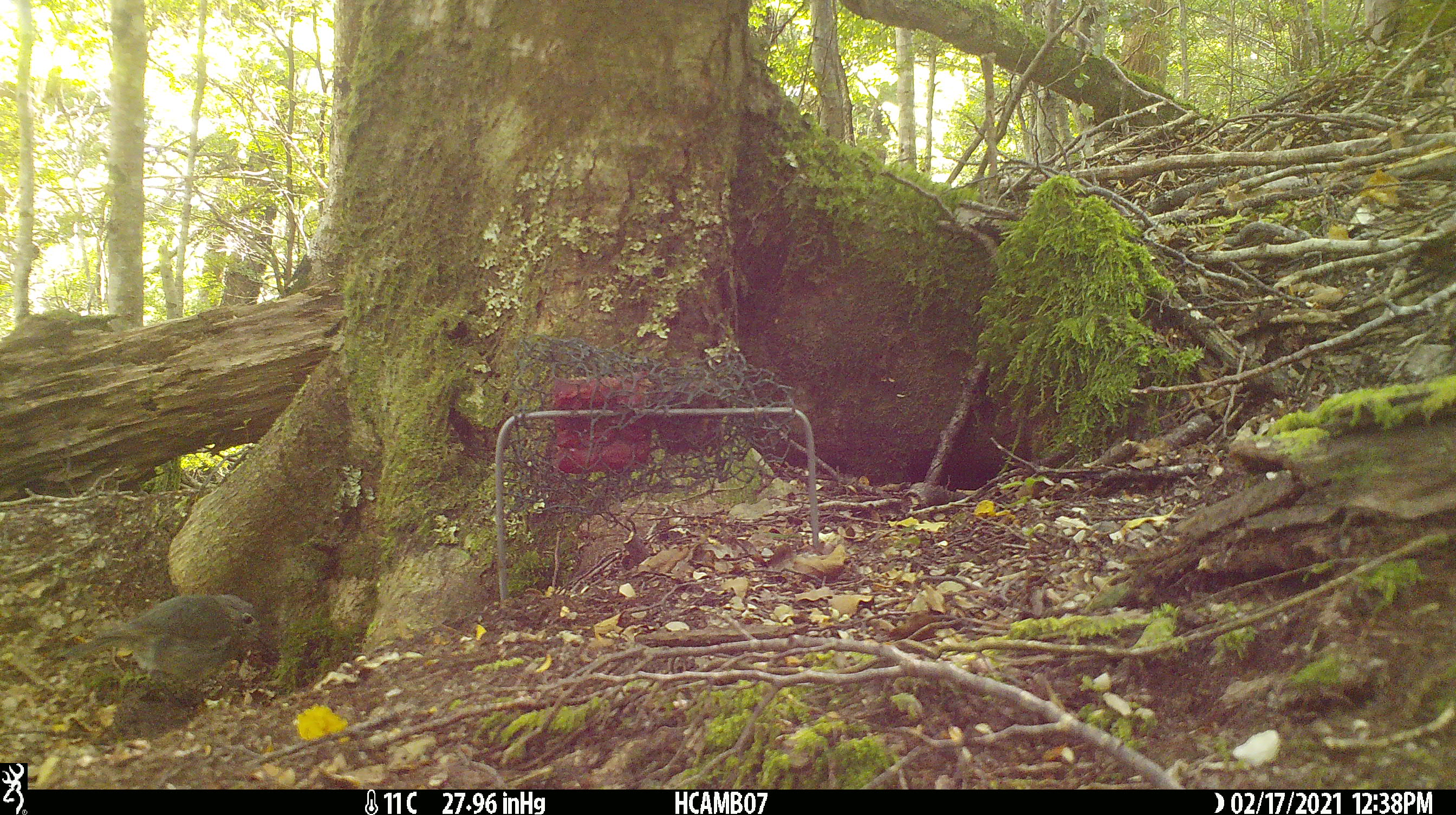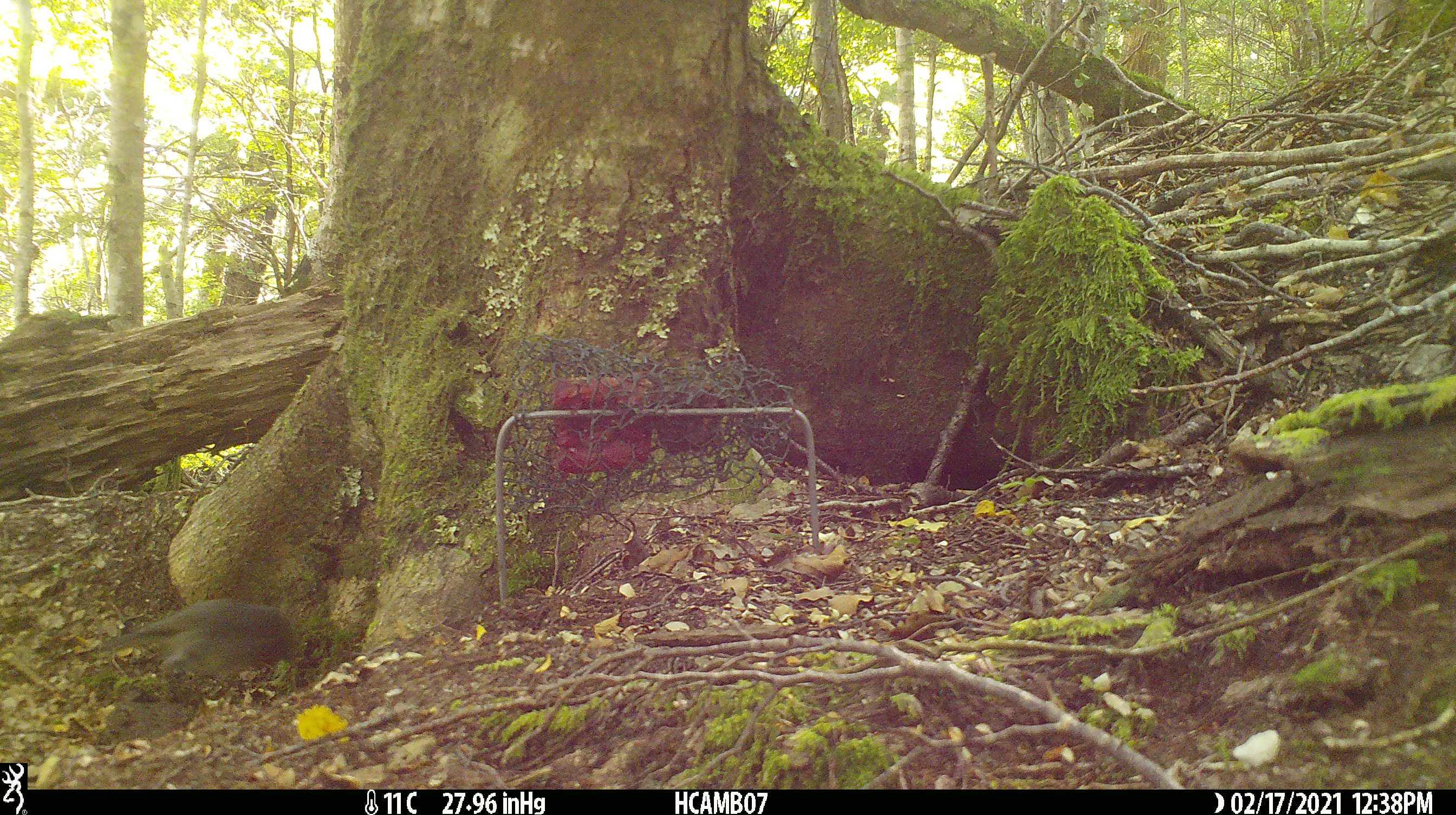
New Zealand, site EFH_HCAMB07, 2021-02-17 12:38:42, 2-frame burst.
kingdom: Animalia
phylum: Chordata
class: Aves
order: Passeriformes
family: Petroicidae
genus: Petroica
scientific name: Petroica australis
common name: new zealand robin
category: robin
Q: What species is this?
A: Robin (new zealand robin) (Petroica australis).